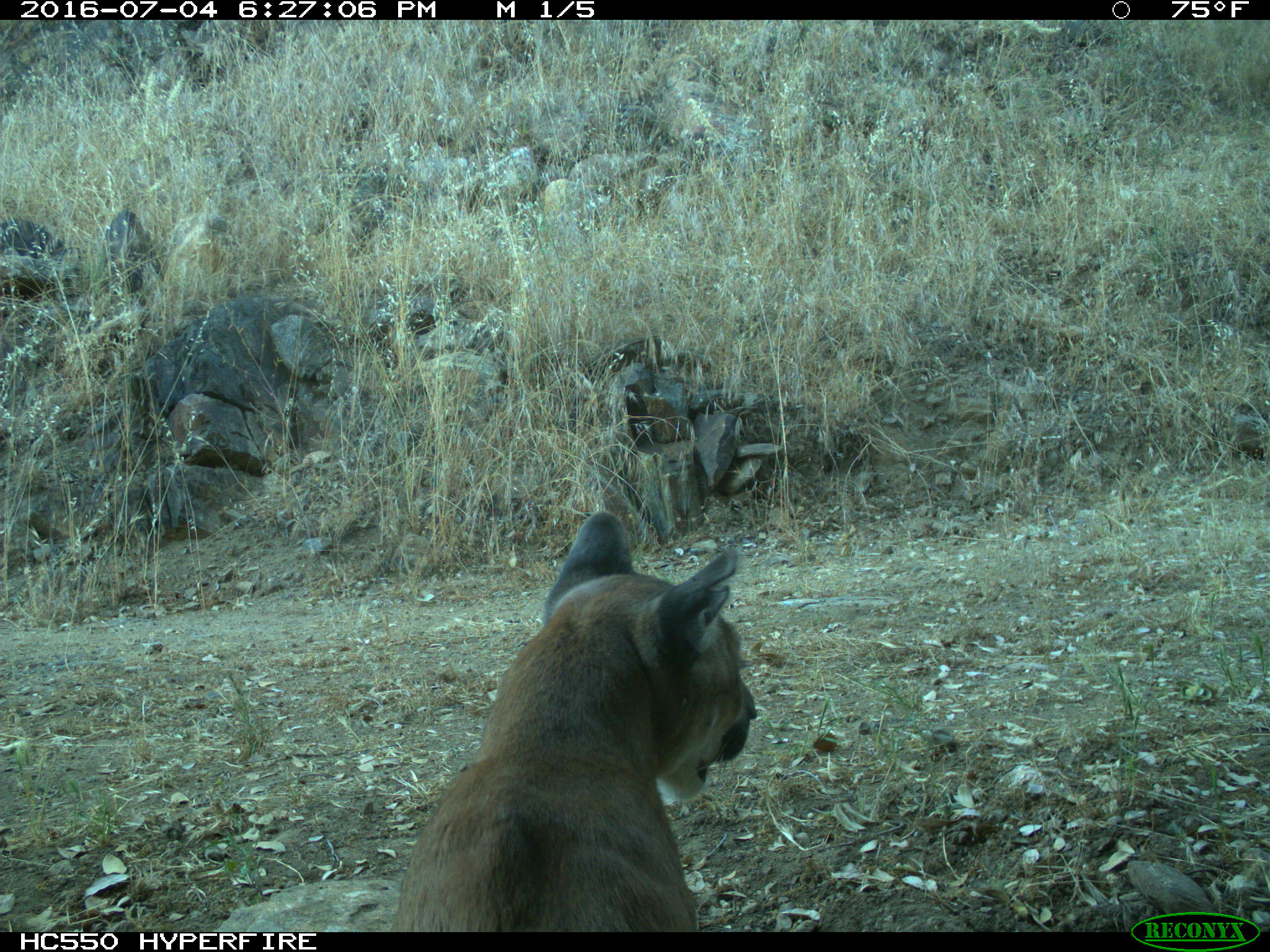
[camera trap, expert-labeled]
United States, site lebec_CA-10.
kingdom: Animalia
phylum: Chordata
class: Mammalia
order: Carnivora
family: Felidae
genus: Puma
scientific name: Puma concolor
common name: mountain lion